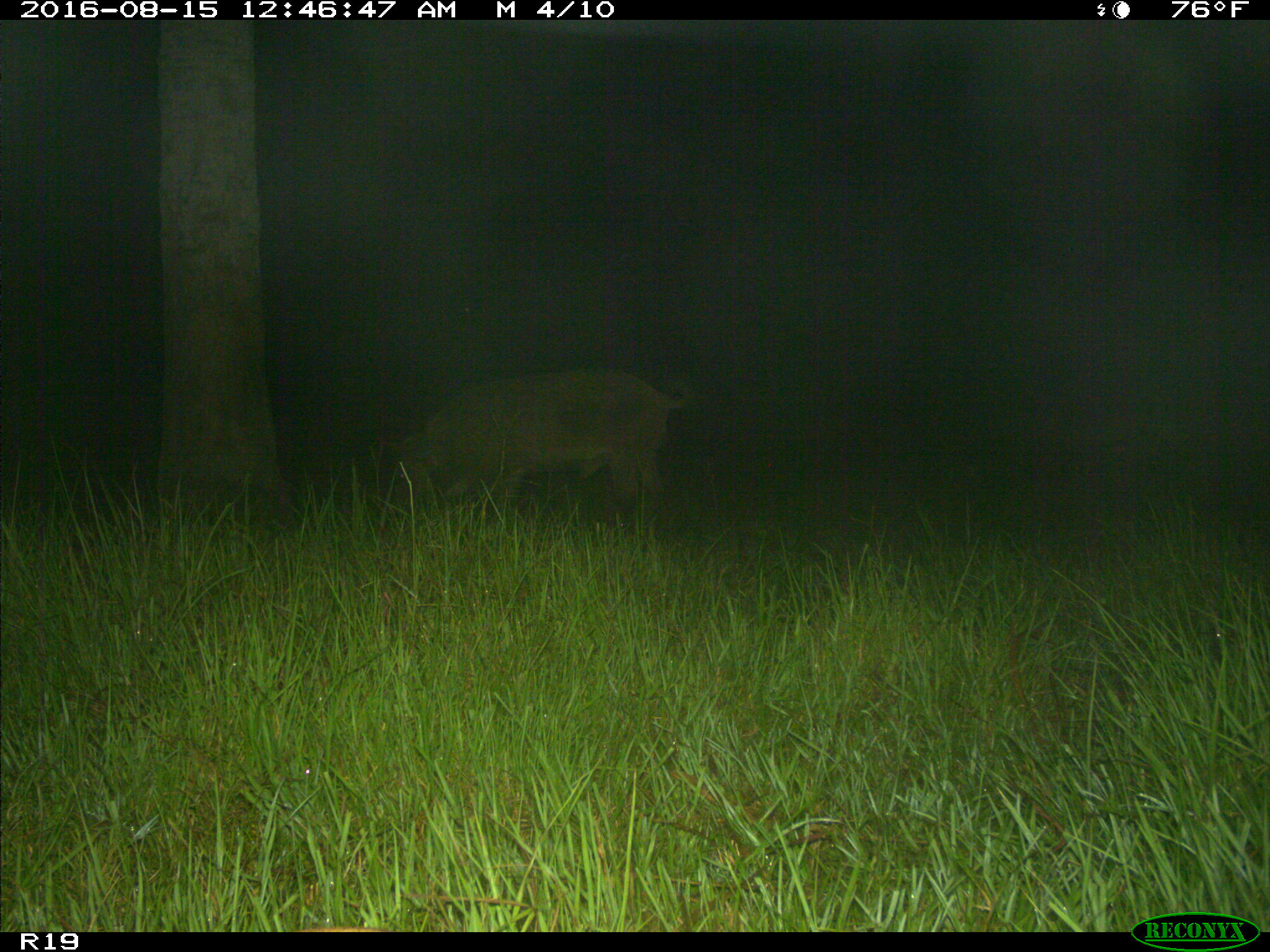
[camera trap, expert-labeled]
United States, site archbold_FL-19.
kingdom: Animalia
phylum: Chordata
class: Mammalia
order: Artiodactyla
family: Suidae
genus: Sus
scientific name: Sus scrofa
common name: wild boar